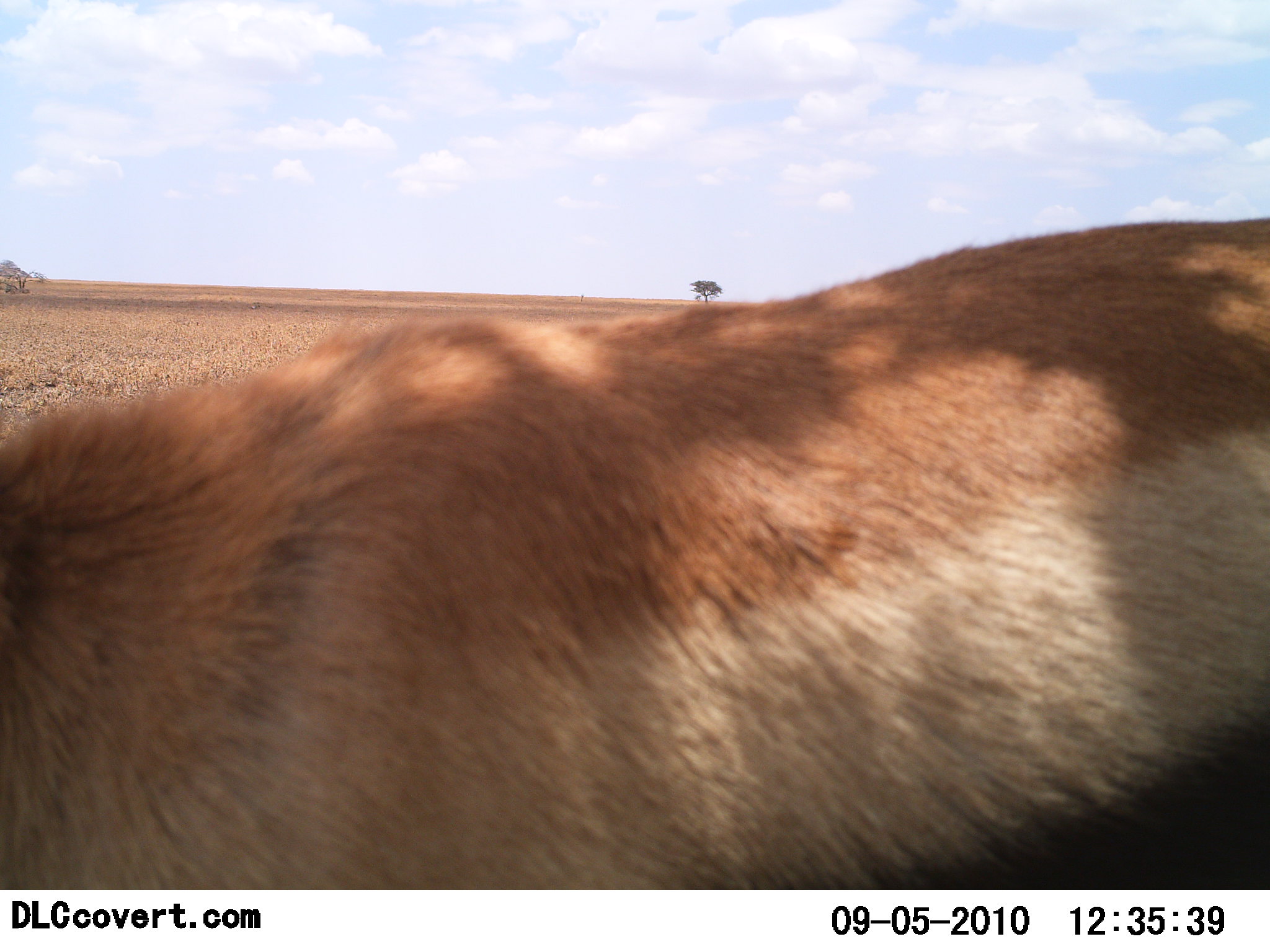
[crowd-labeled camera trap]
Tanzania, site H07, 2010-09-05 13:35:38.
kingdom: Animalia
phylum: Chordata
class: Mammalia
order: Artiodactyla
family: Bovidae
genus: Eudorcas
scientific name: Eudorcas thomsonii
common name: thomson's gazelle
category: gazellethomsons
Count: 1.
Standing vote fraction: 93%.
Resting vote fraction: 7%.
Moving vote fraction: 0%.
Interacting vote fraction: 0%.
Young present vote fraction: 0%.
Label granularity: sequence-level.